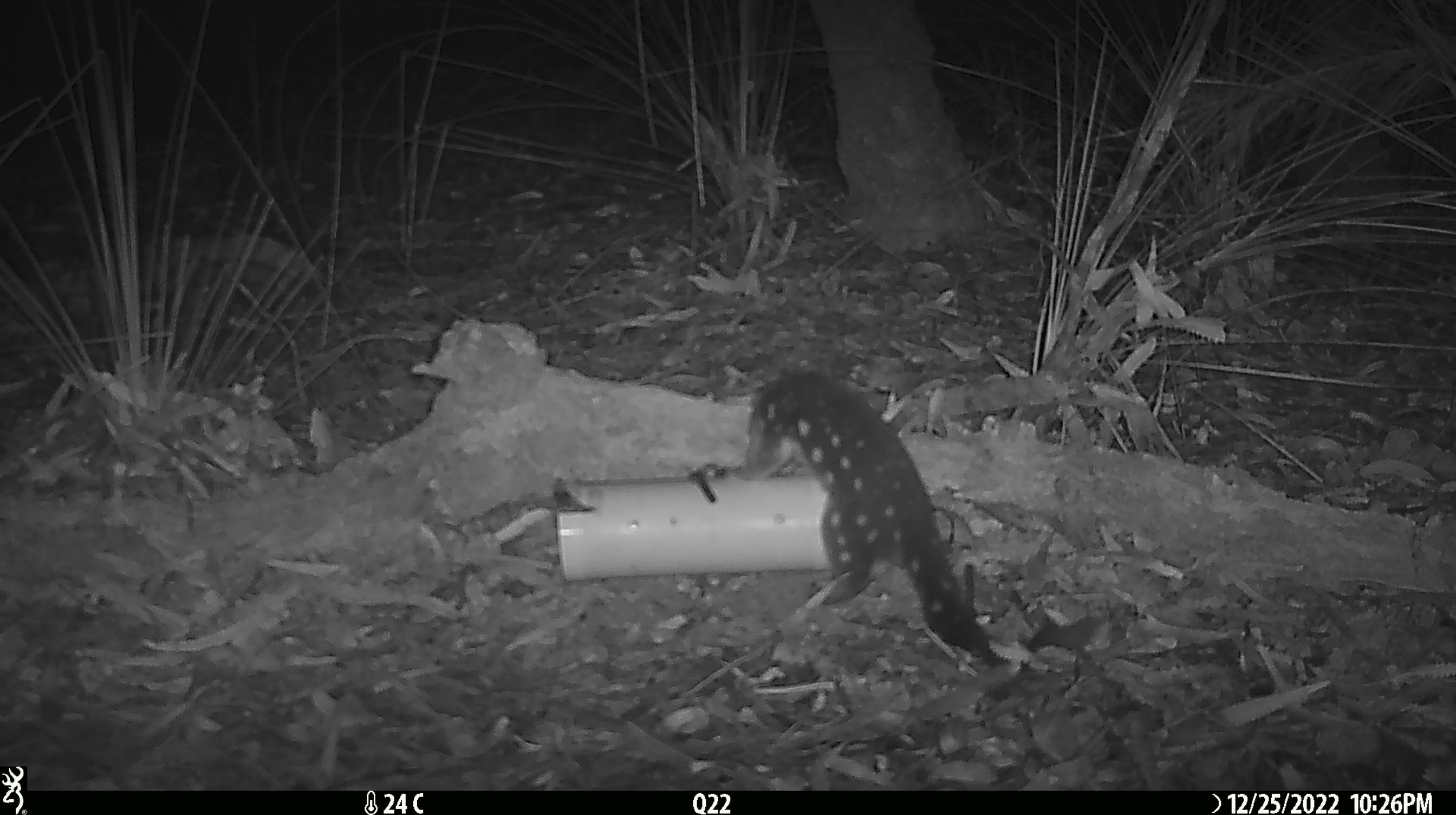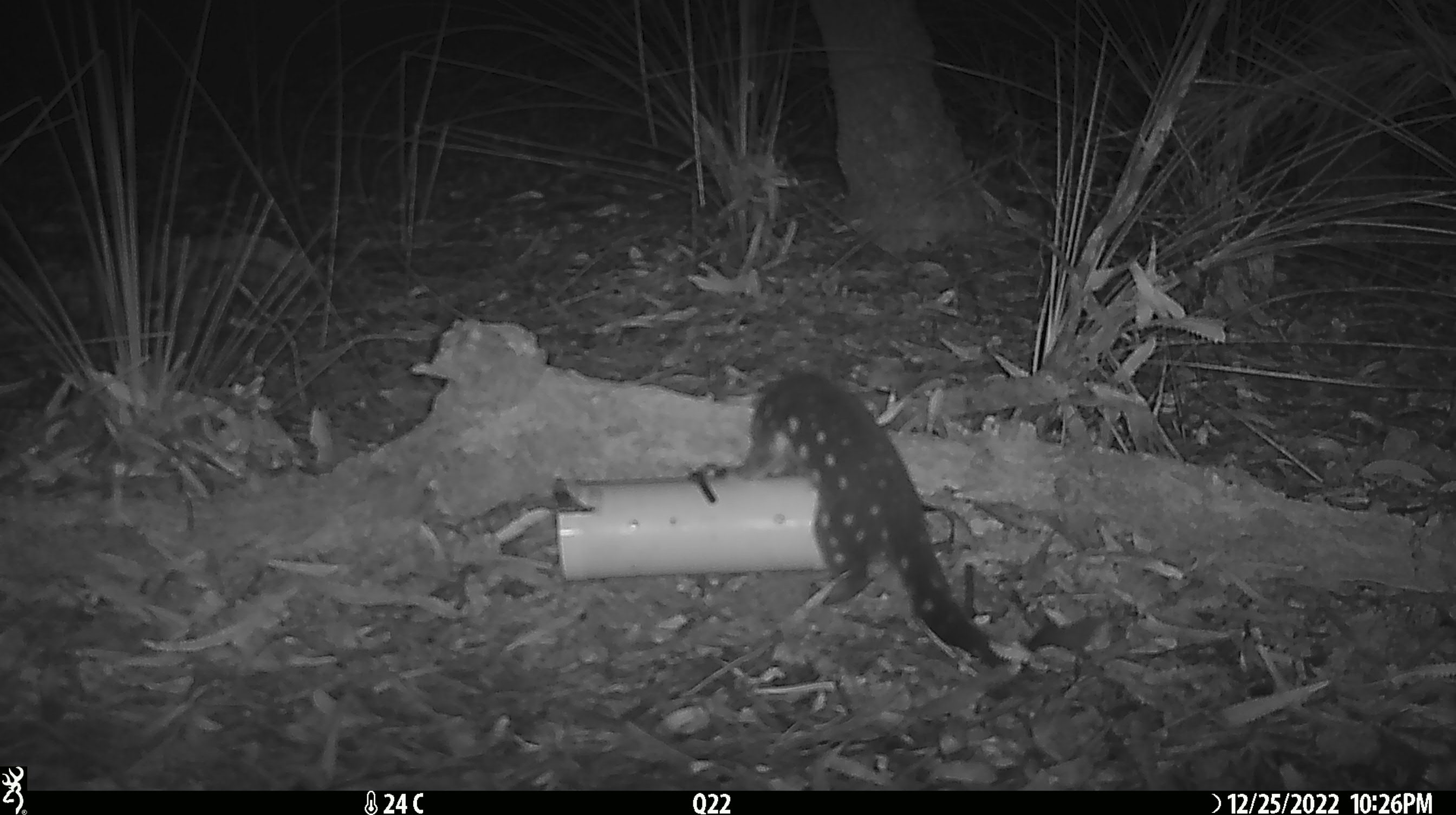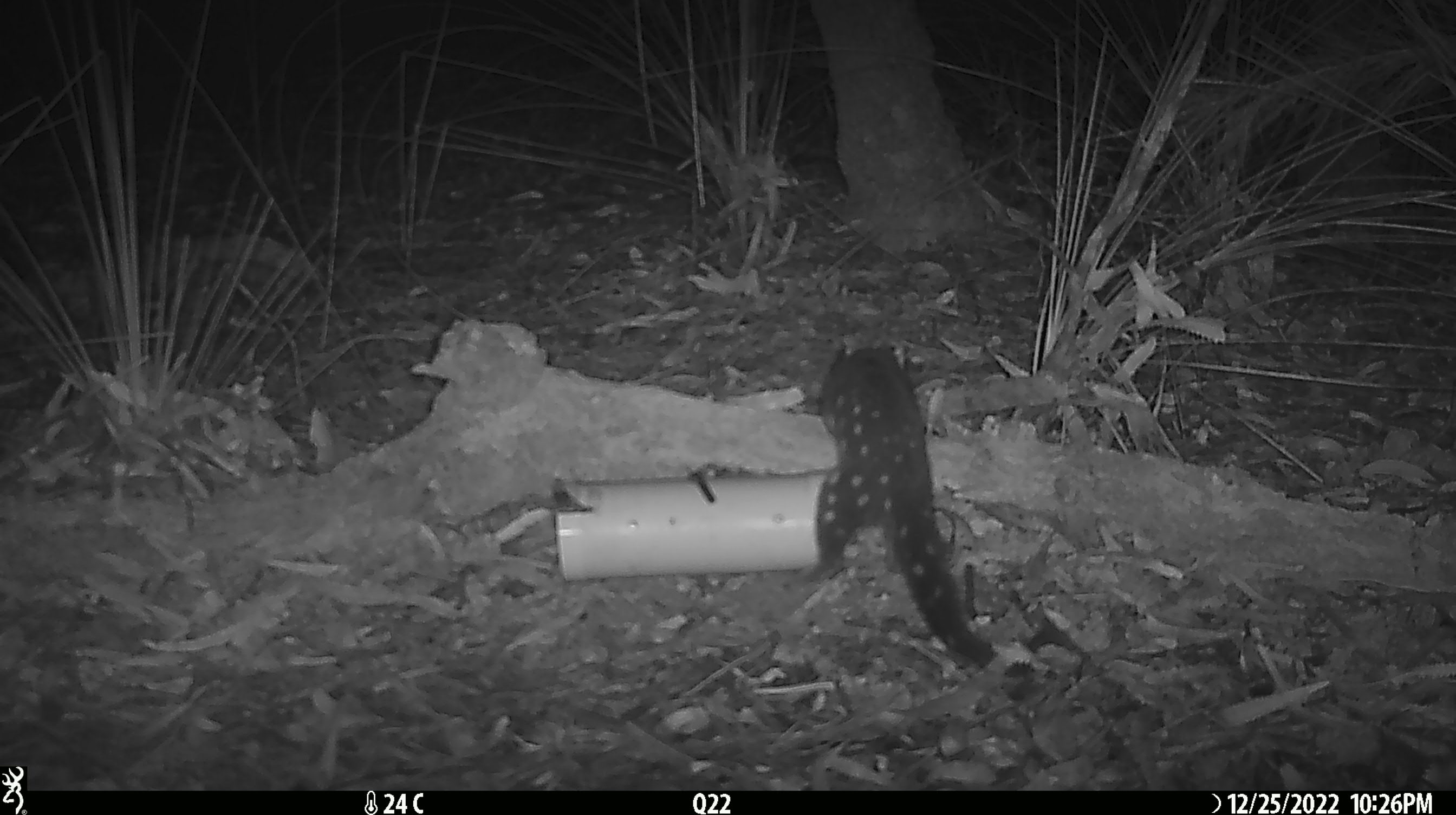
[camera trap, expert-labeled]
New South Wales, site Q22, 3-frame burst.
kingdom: Animalia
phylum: Chordata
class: Mammalia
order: Dasyuromorphia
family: Dasyuridae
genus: Dasyurus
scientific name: Dasyurus maculatus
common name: spotted-tailed quoll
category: quoll